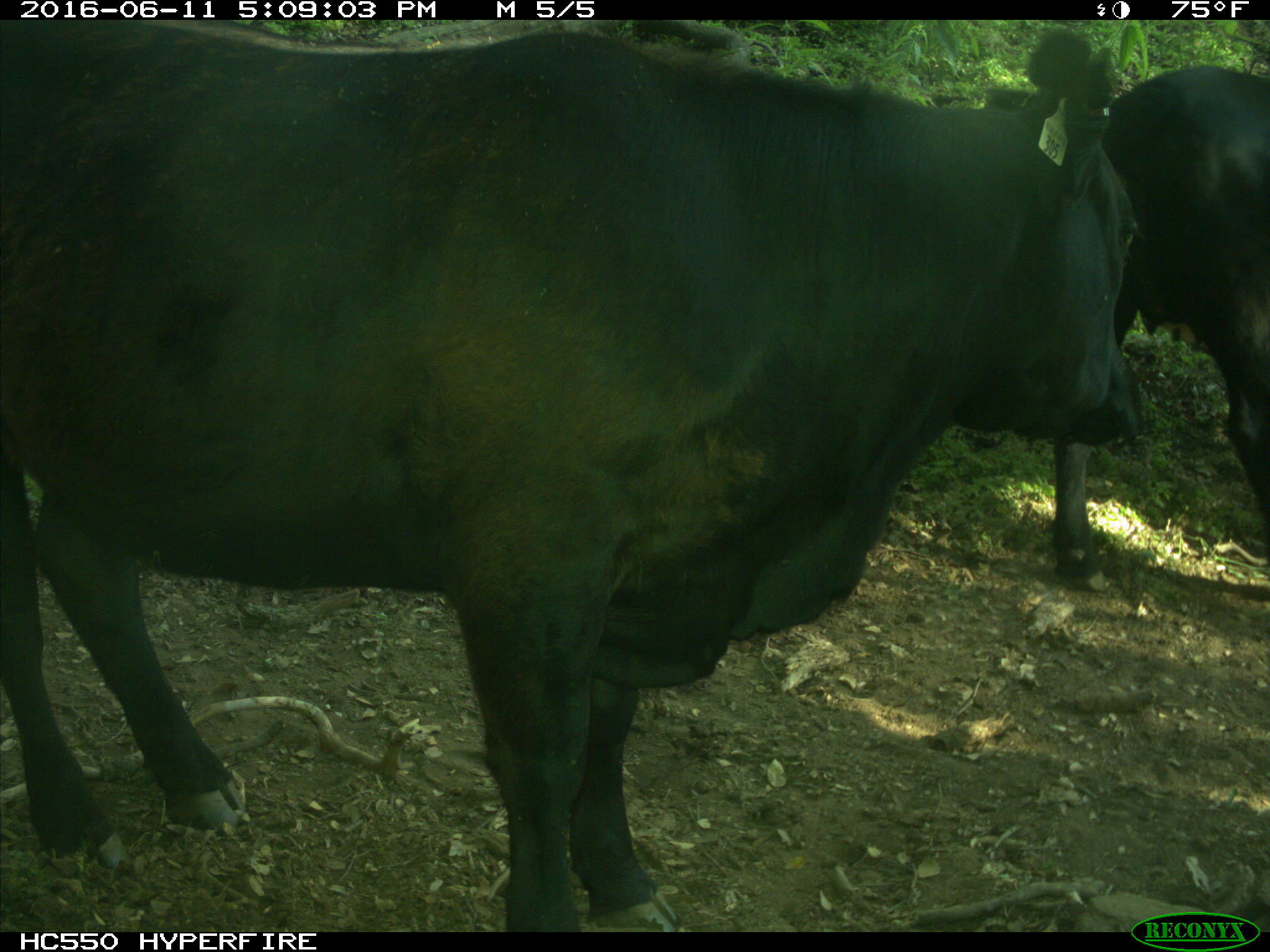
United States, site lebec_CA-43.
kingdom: Animalia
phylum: Chordata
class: Mammalia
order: Artiodactyla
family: Bovidae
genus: Bos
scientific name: Bos taurus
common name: domestic cow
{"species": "Bos taurus (domestic cow)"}